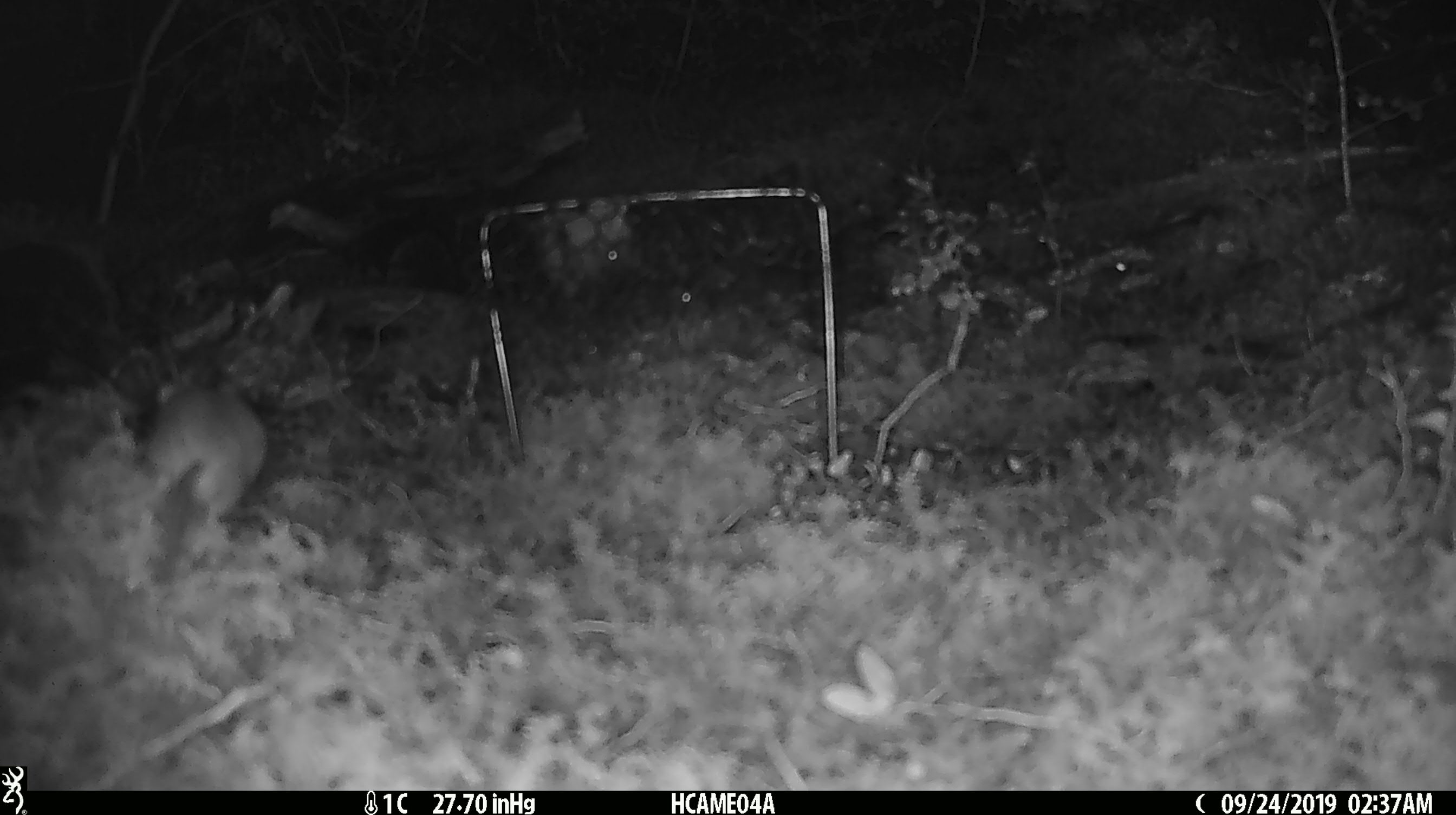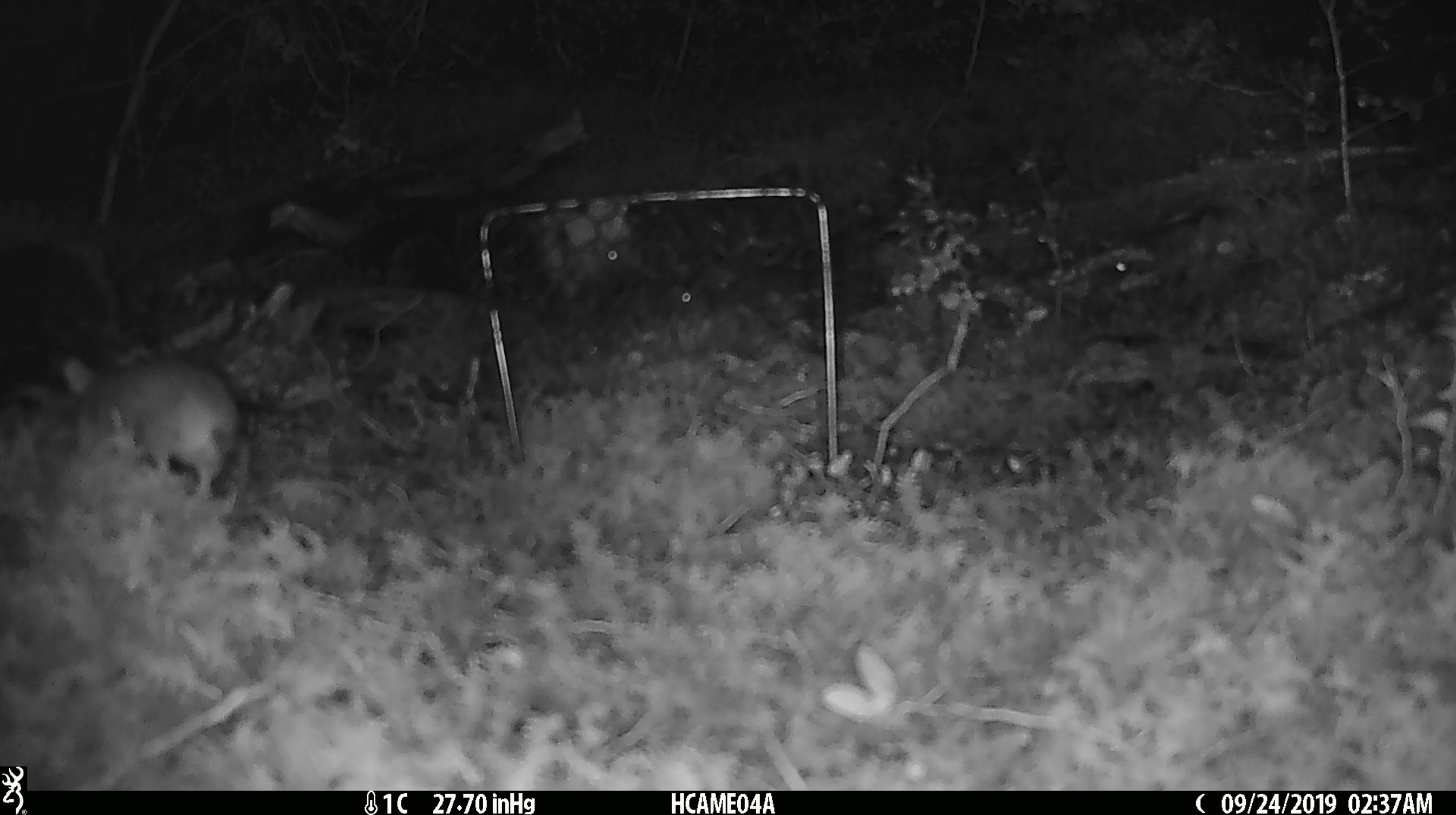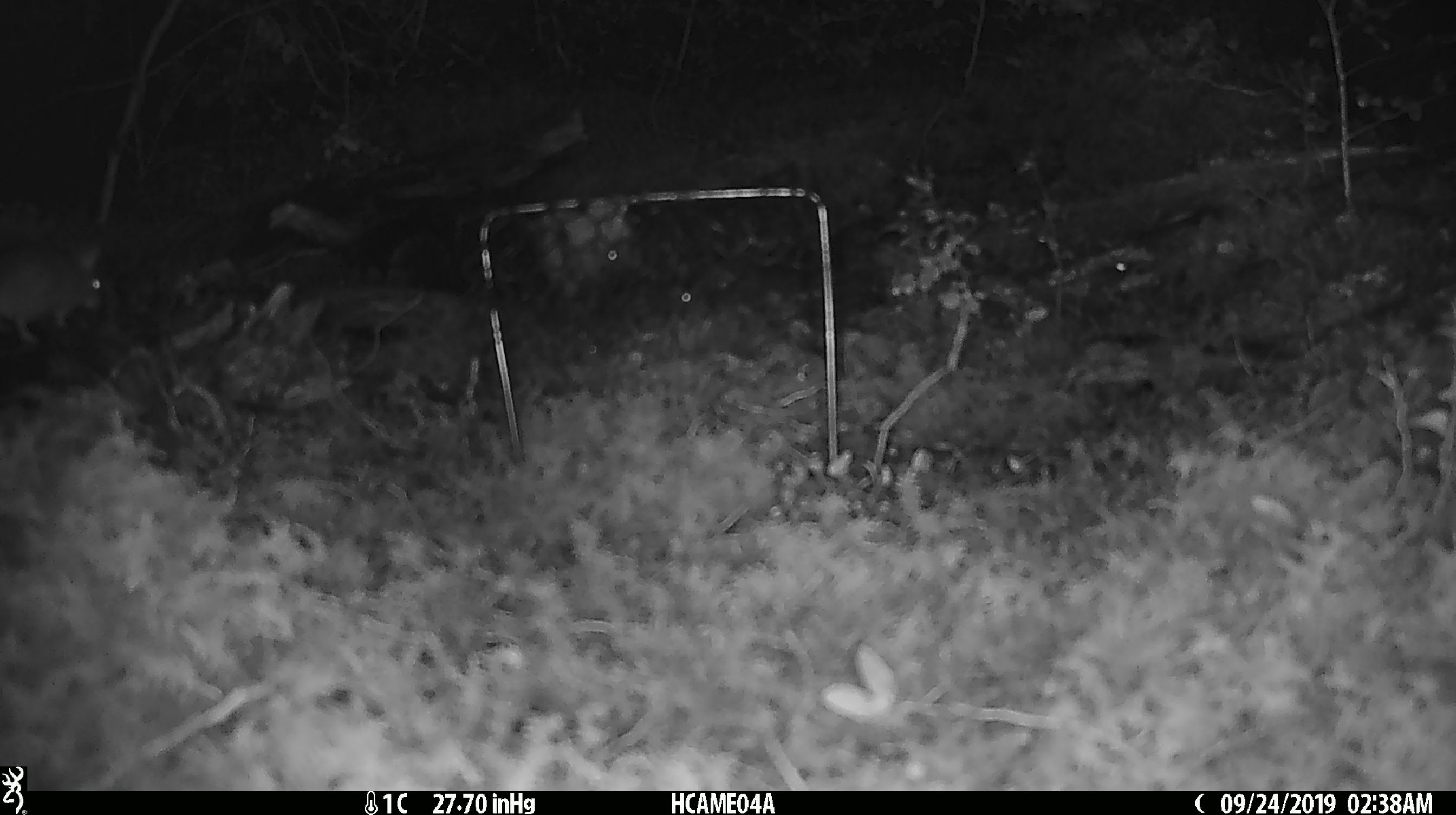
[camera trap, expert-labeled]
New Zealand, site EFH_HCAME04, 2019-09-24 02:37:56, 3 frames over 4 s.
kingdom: Animalia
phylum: Chordata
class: Mammalia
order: Rodentia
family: Muridae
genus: Mus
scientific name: Mus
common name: mouse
Mouse (Mus).